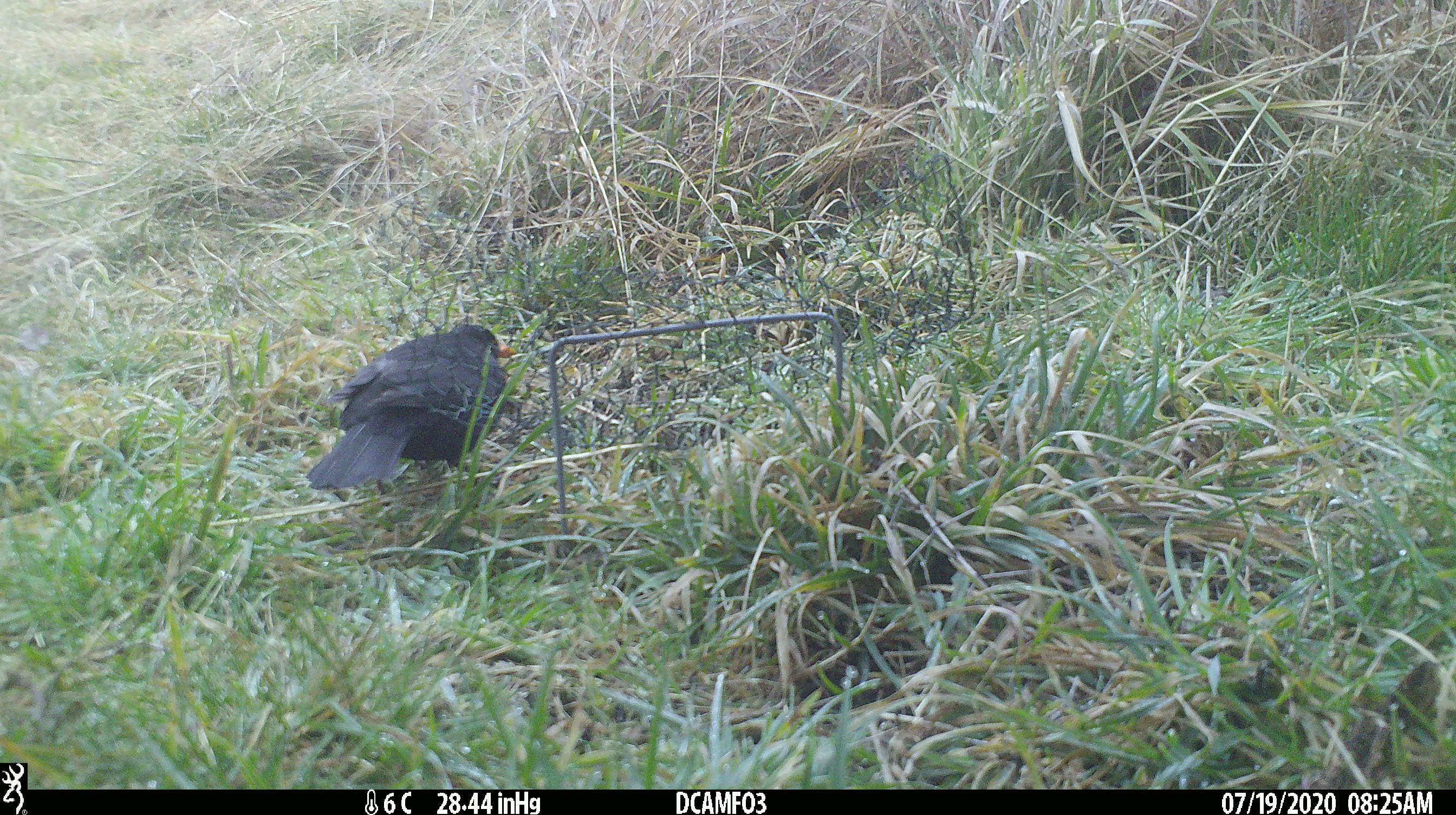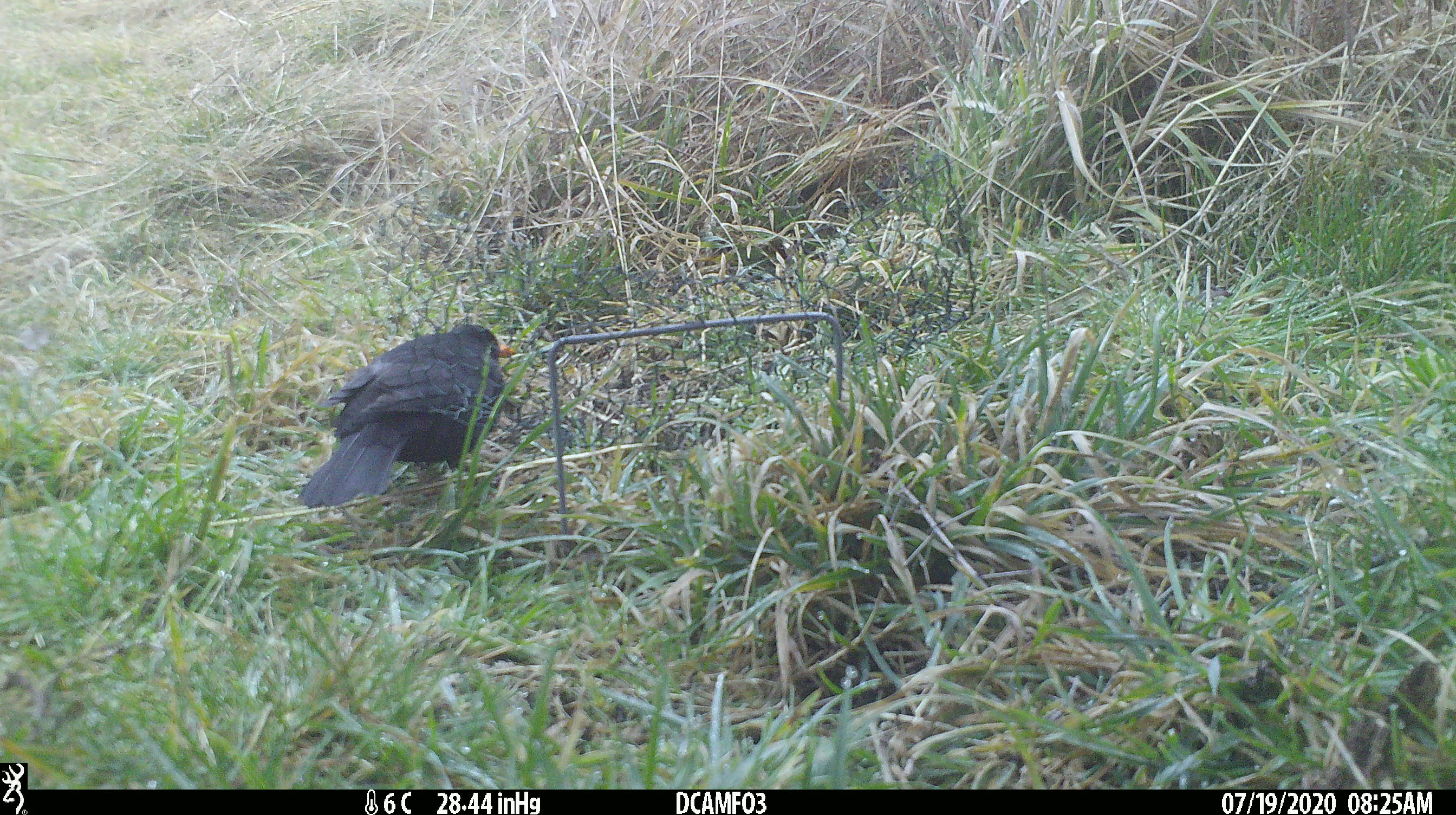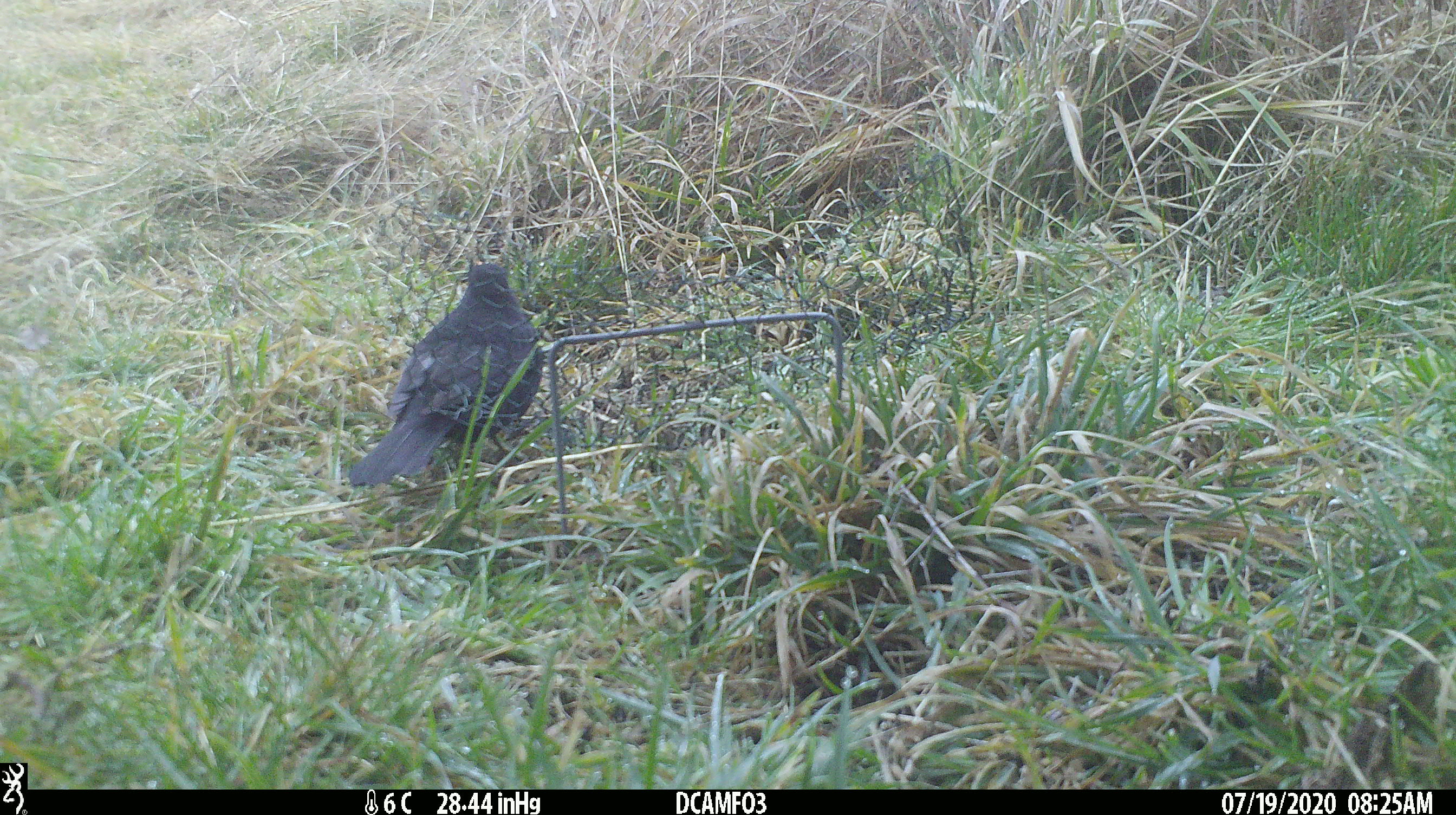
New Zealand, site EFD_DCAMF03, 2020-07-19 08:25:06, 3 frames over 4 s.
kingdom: Animalia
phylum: Chordata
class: Aves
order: Passeriformes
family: Turdidae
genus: Turdus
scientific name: Turdus merula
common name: eurasian blackbird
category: blackbird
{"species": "blackbird (eurasian blackbird) (Turdus merula)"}